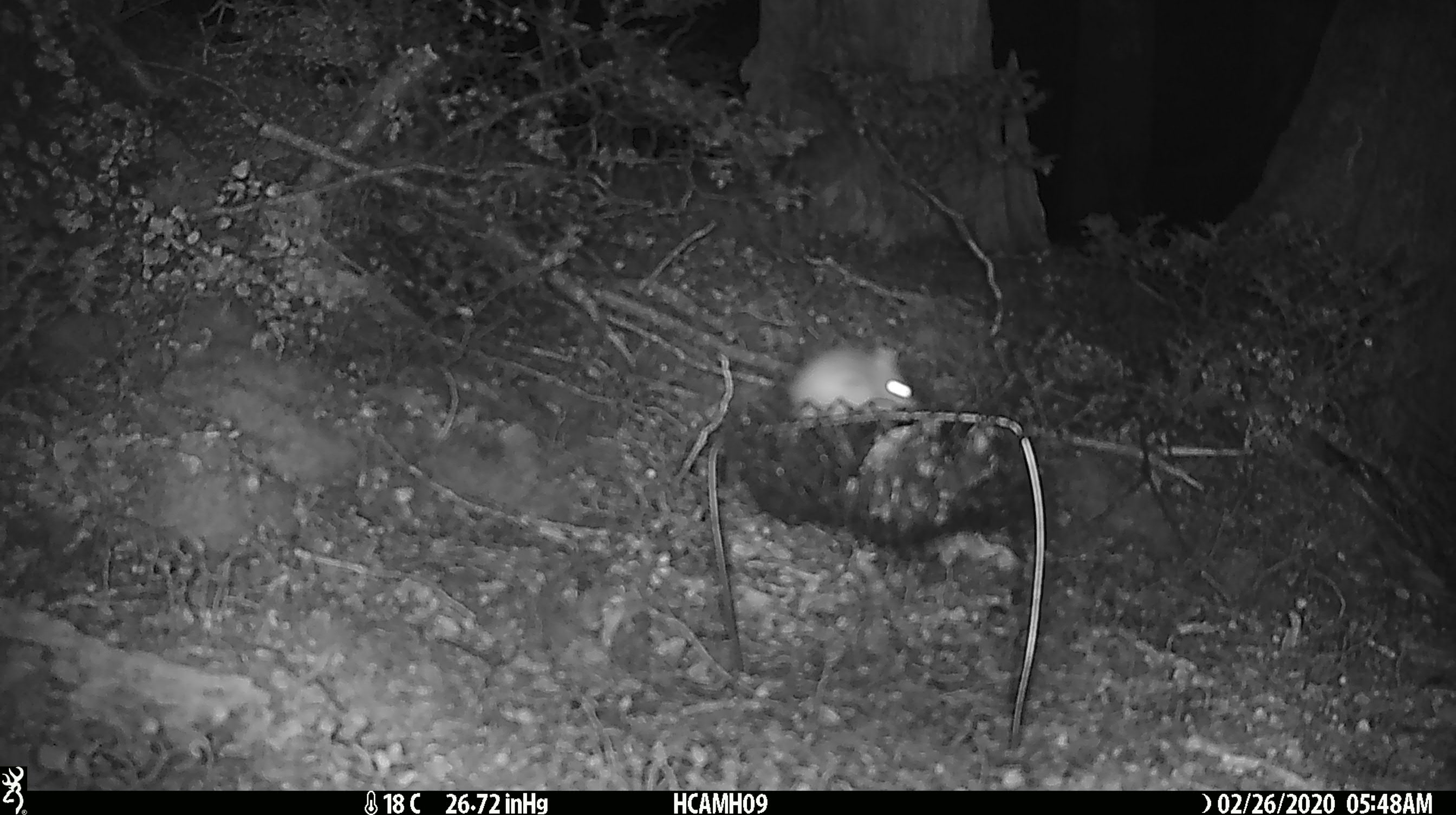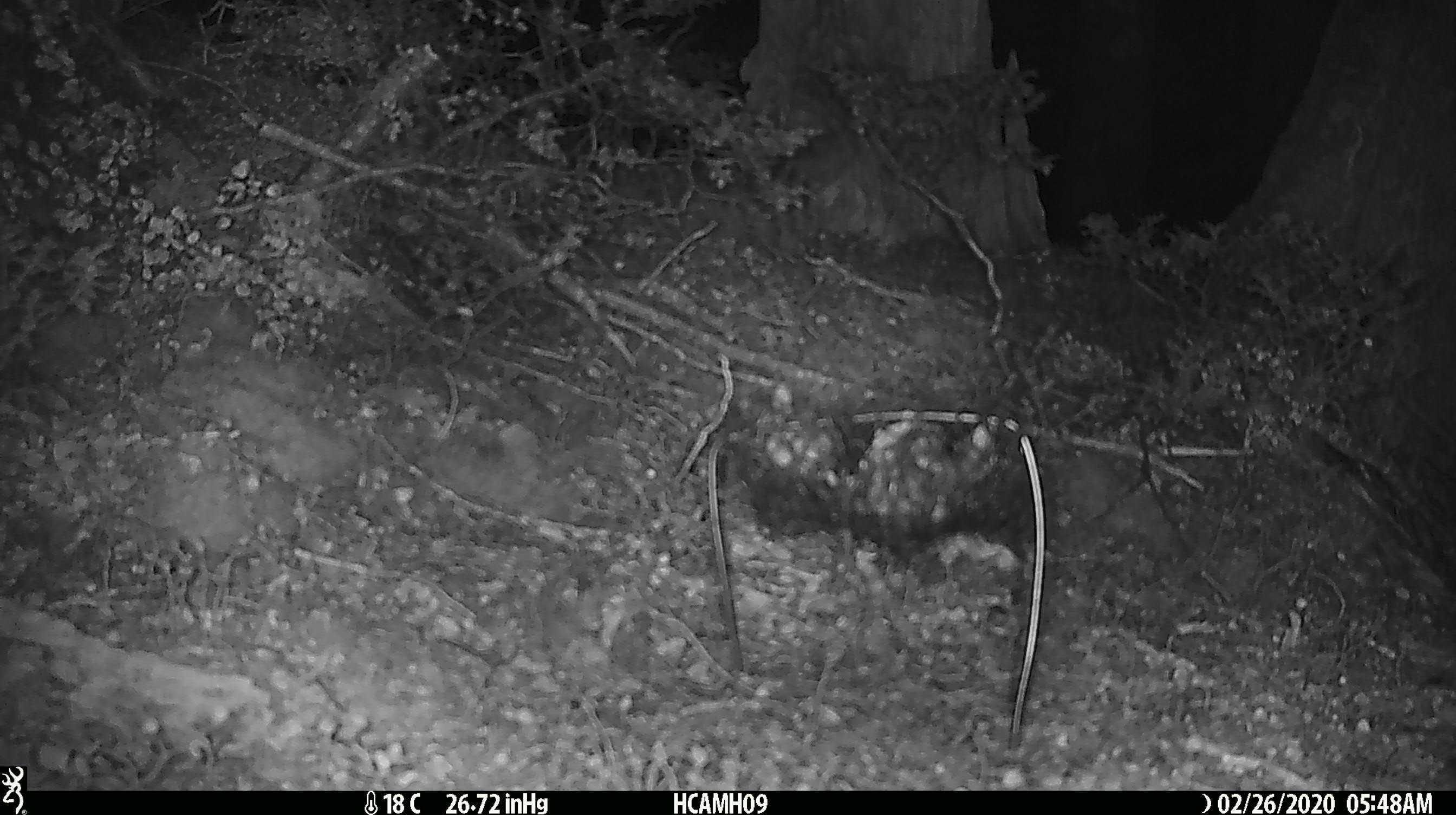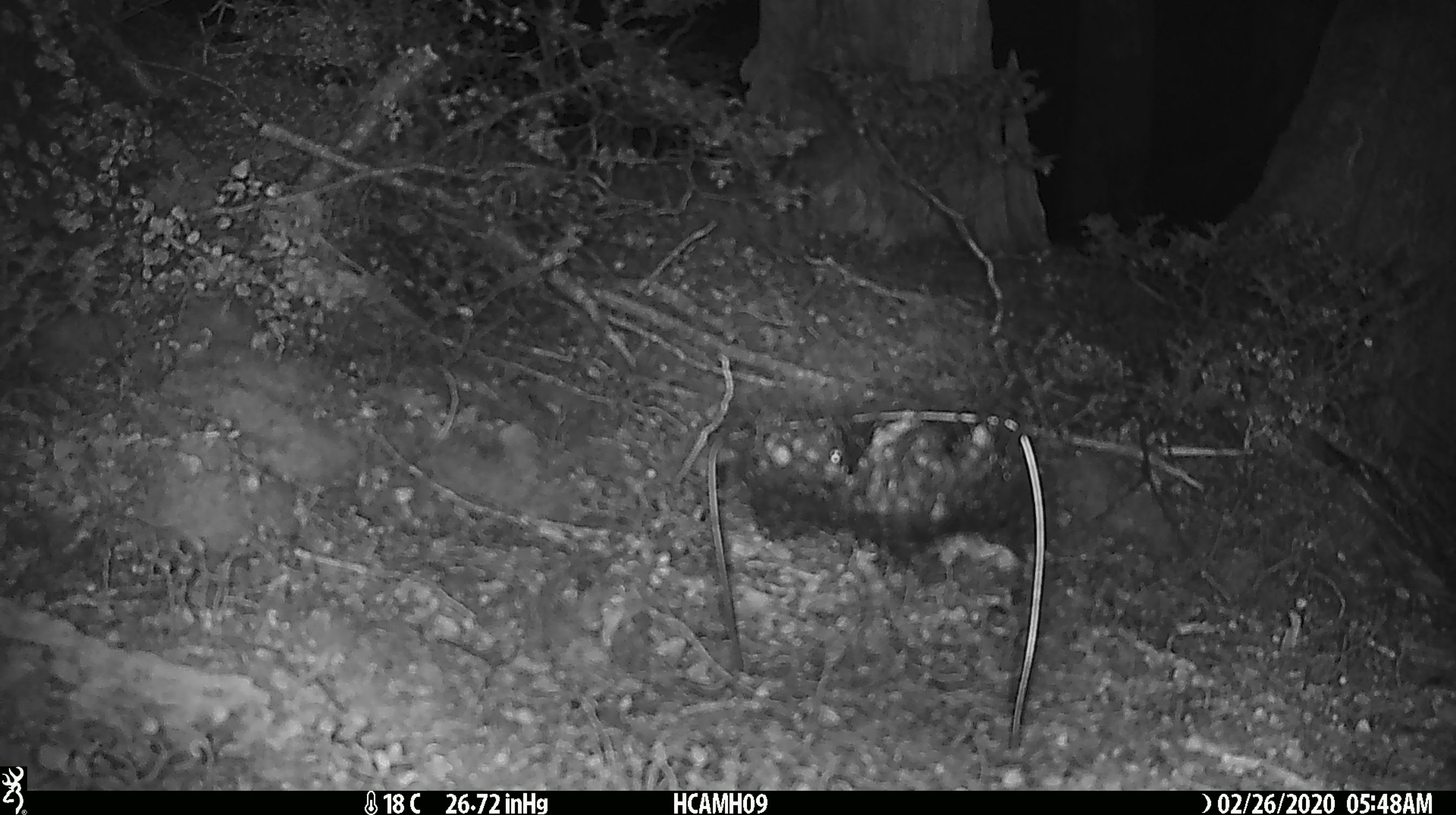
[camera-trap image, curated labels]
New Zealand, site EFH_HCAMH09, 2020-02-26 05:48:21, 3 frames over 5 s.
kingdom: Animalia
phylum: Chordata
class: Mammalia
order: Rodentia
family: Muridae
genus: Mus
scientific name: Mus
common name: mouse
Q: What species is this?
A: Mouse (Mus).